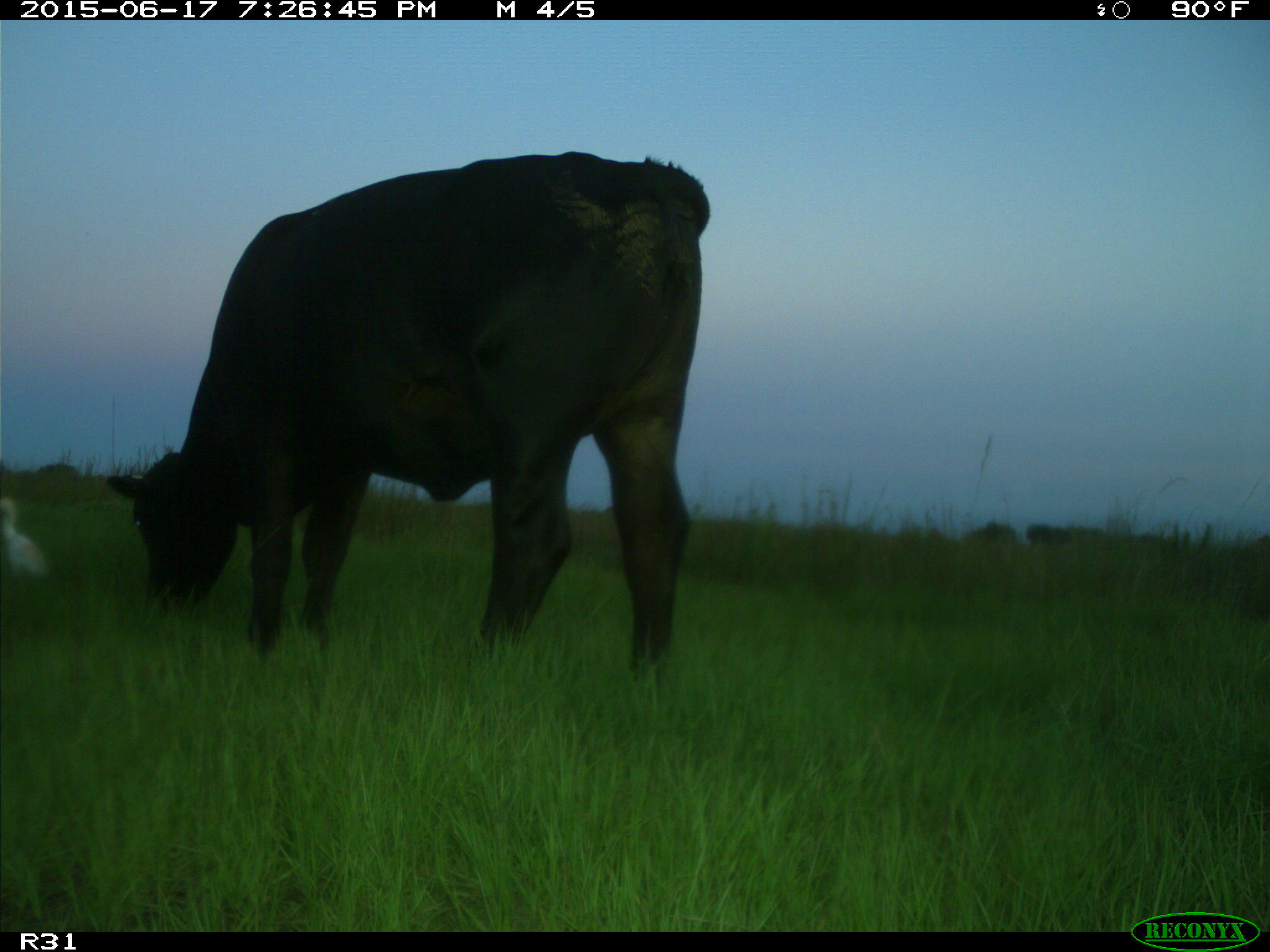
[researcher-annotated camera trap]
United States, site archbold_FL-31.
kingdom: Animalia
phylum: Chordata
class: Mammalia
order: Artiodactyla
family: Bovidae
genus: Bos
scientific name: Bos taurus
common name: domestic cow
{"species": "Bos taurus (domestic cow)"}